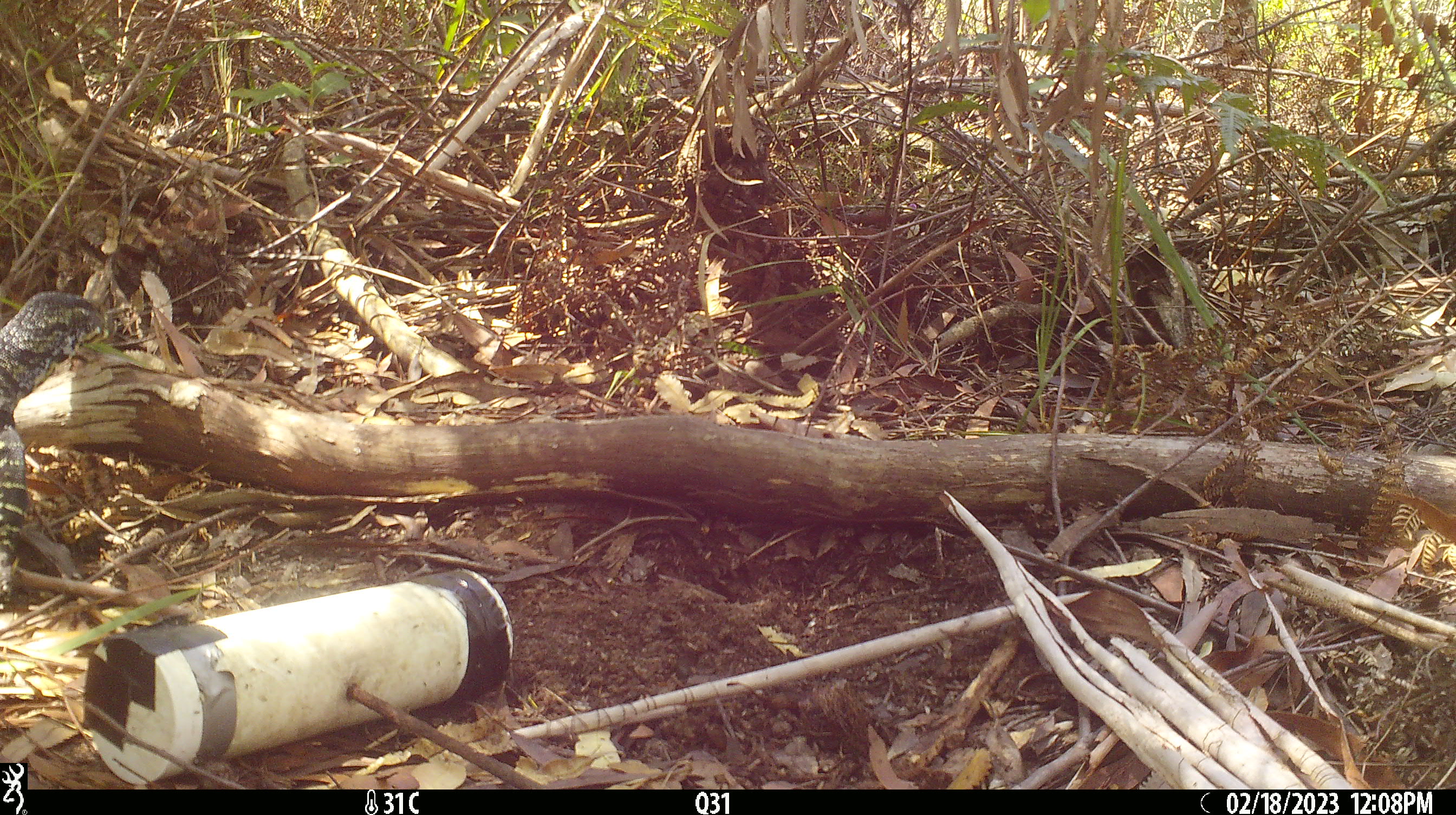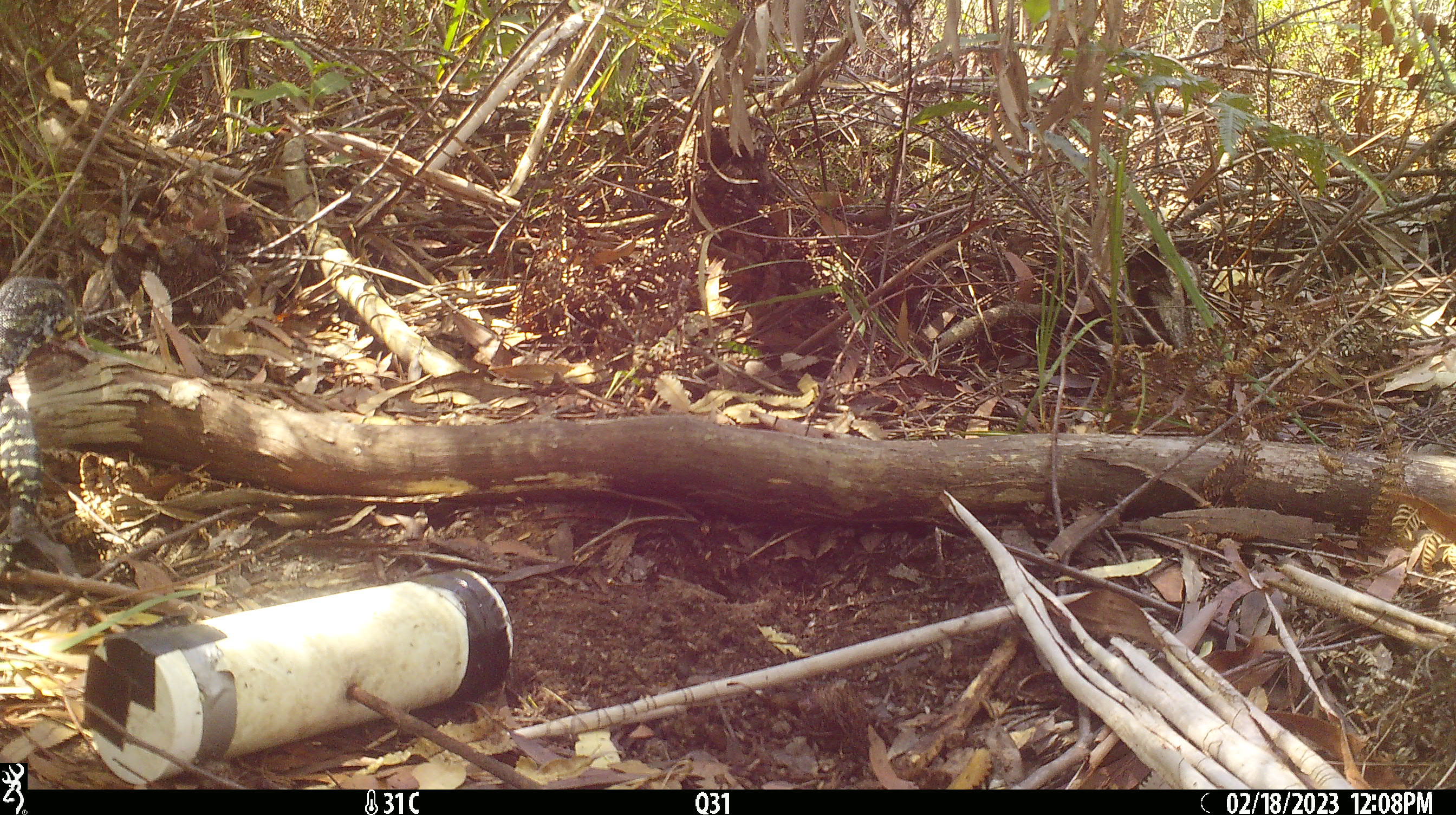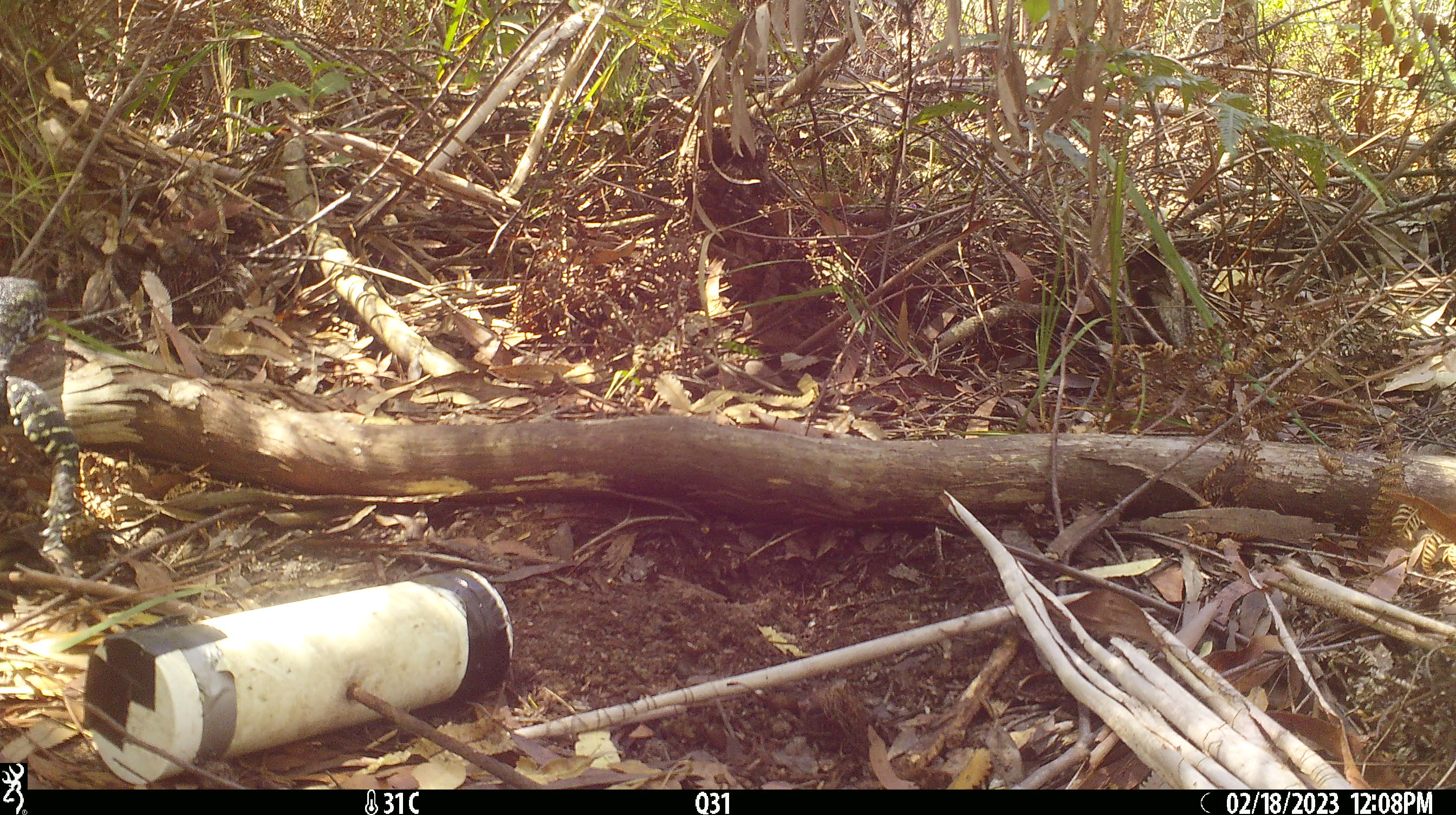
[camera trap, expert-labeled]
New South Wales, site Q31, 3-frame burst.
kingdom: Animalia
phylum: Chordata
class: Reptilia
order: Squamata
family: Varanidae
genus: Varanus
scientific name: Varanus varius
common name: lace monitor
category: goanna